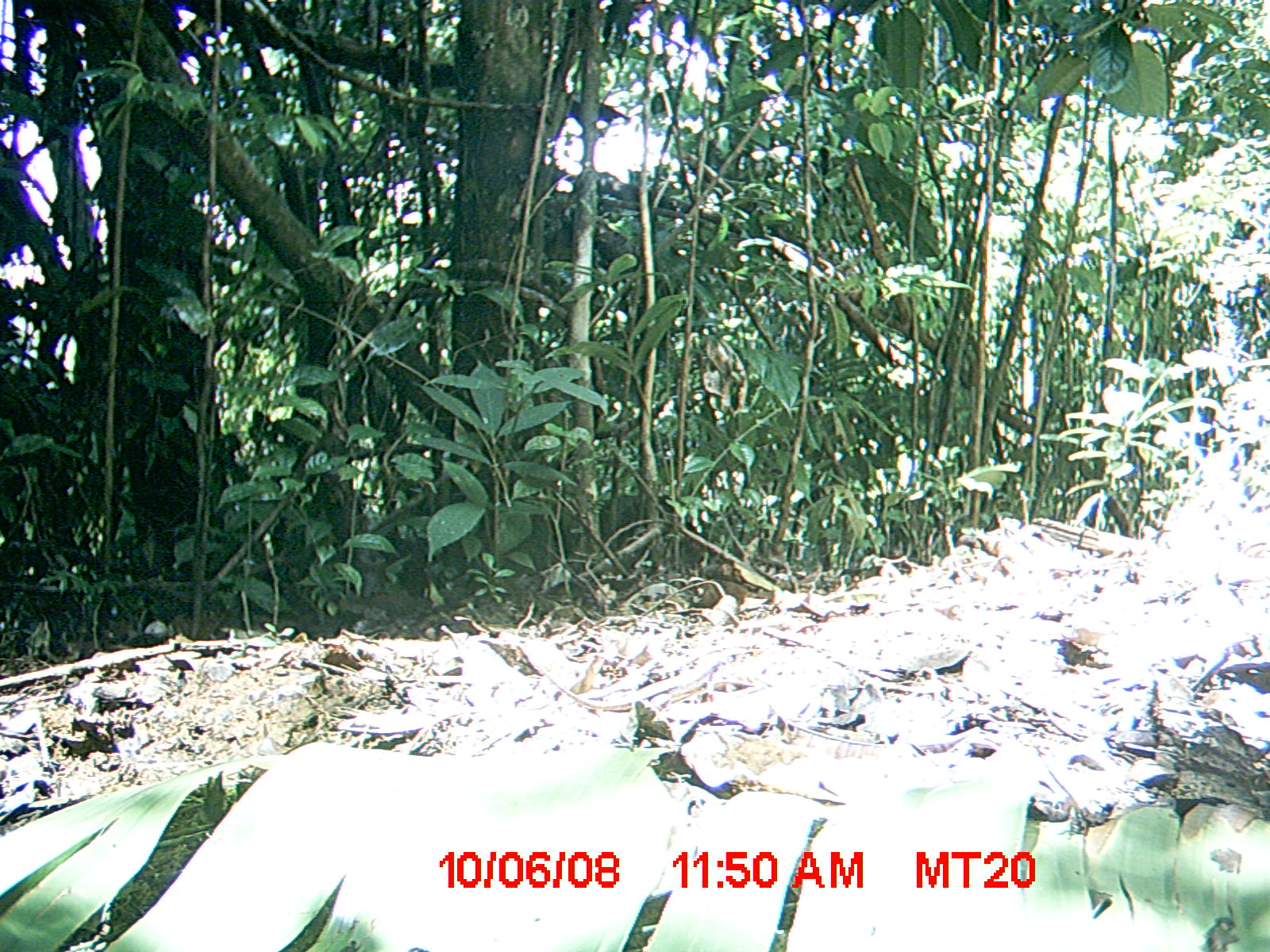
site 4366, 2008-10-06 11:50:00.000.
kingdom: Animalia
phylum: Chordata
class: Reptilia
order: Squamata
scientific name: Squamata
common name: lizard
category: unknown lizard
Unknown lizard (lizard) (Squamata), count 1.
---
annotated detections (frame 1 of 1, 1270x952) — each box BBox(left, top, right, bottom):
unknown lizard: BBox(815, 757, 1257, 835); BBox(817, 766, 1173, 828)